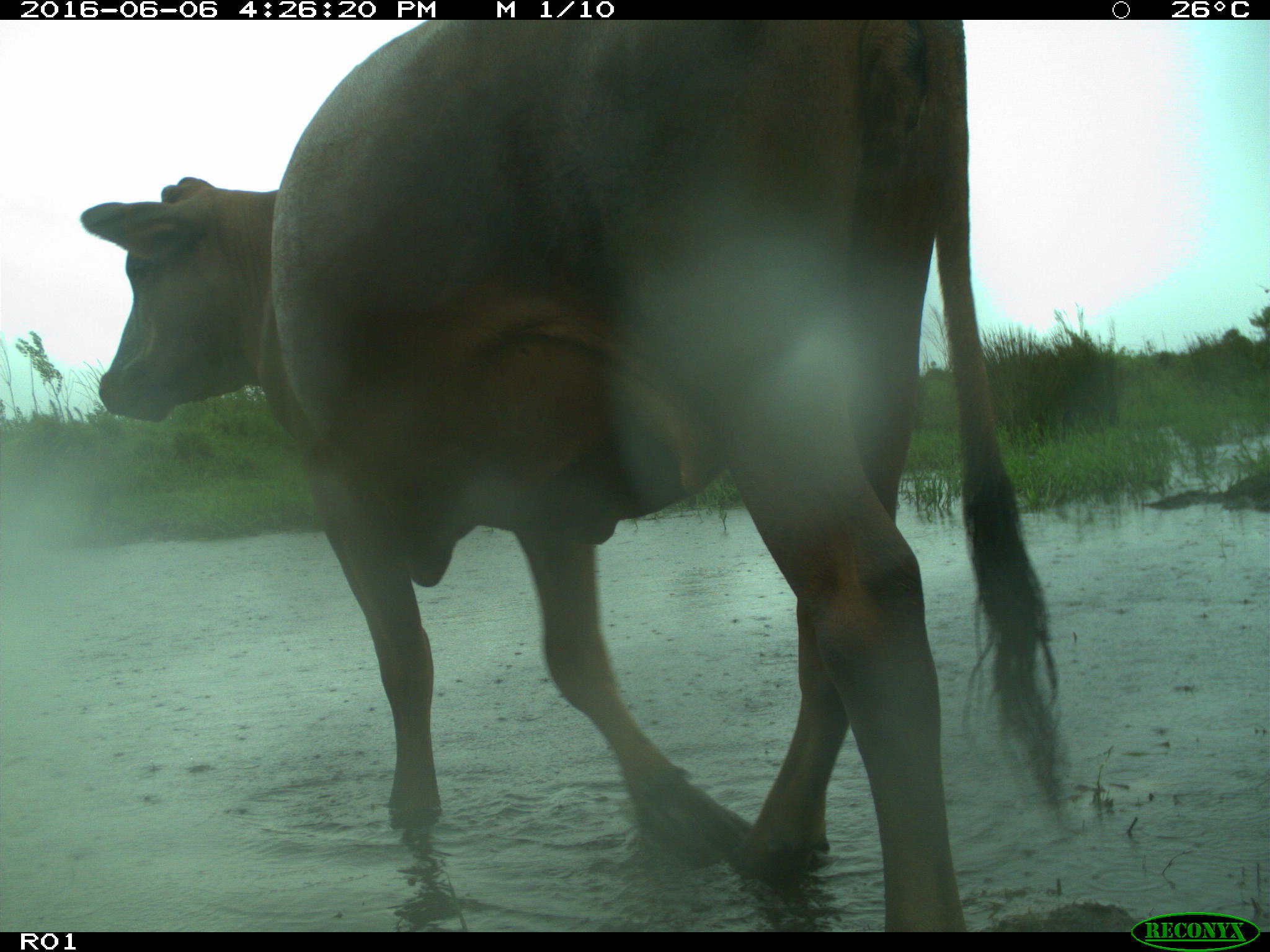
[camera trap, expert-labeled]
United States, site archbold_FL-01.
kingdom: Animalia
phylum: Chordata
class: Mammalia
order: Artiodactyla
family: Bovidae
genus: Bos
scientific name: Bos taurus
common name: domestic cow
Bos taurus (domestic cow).